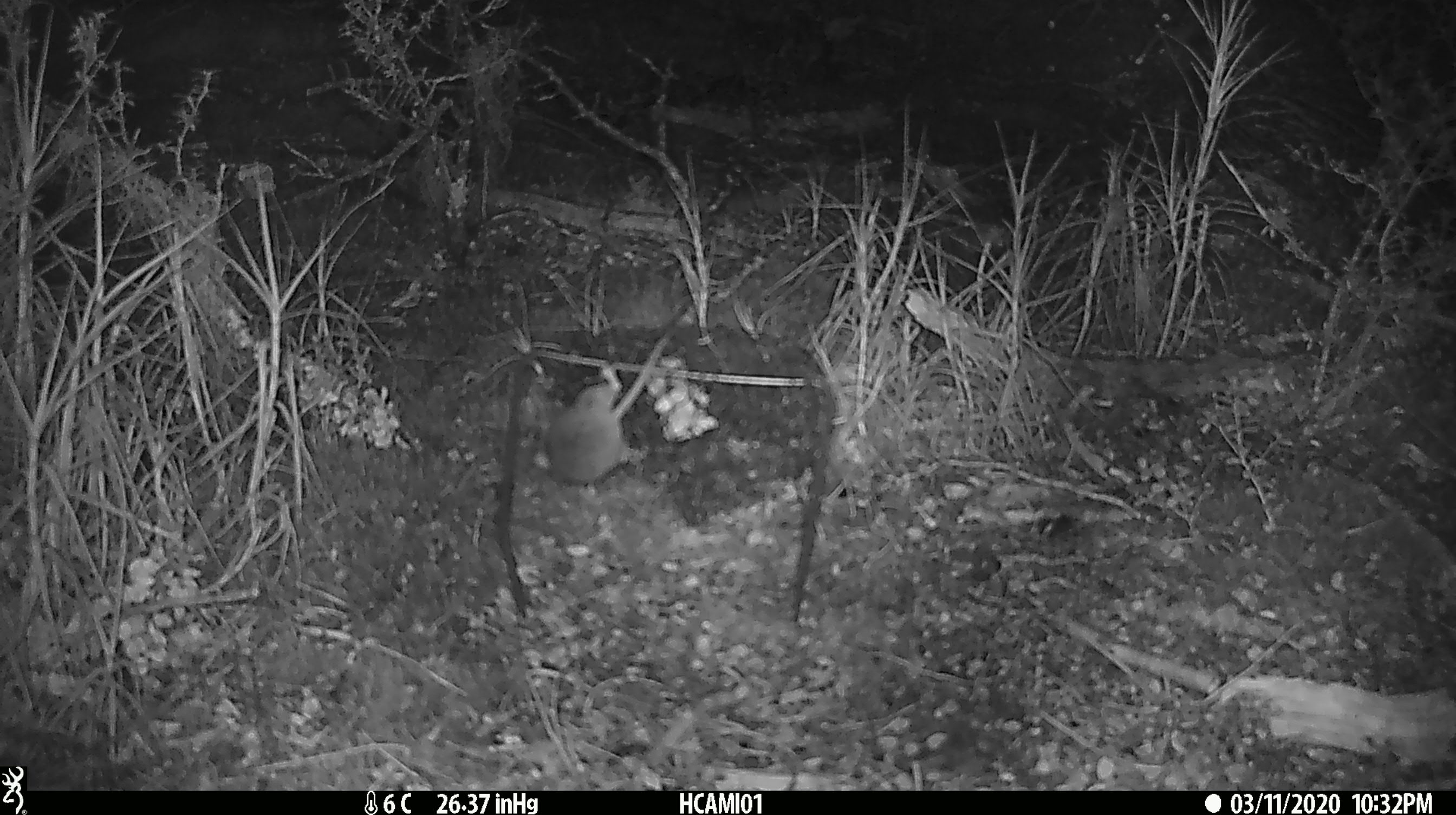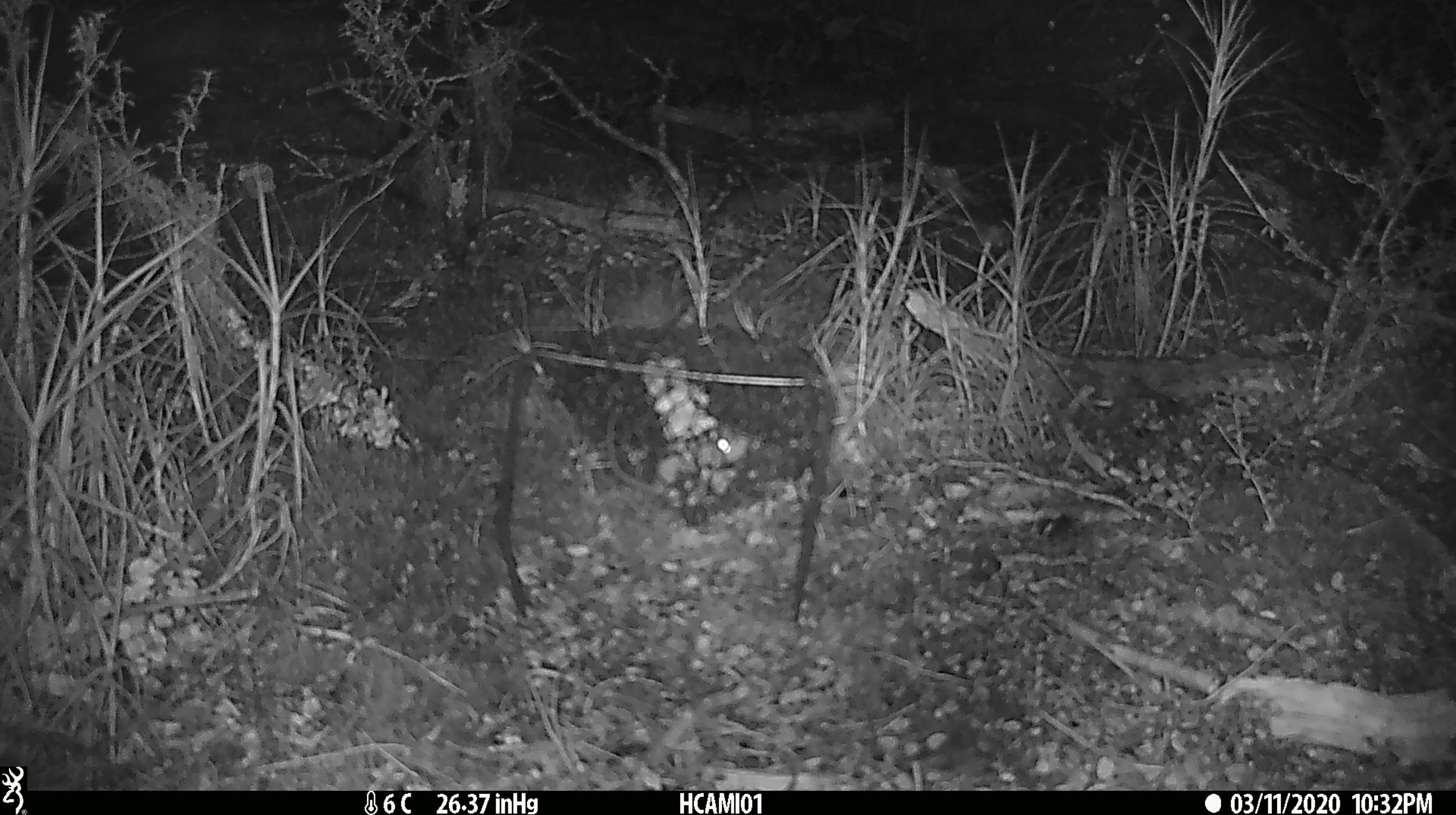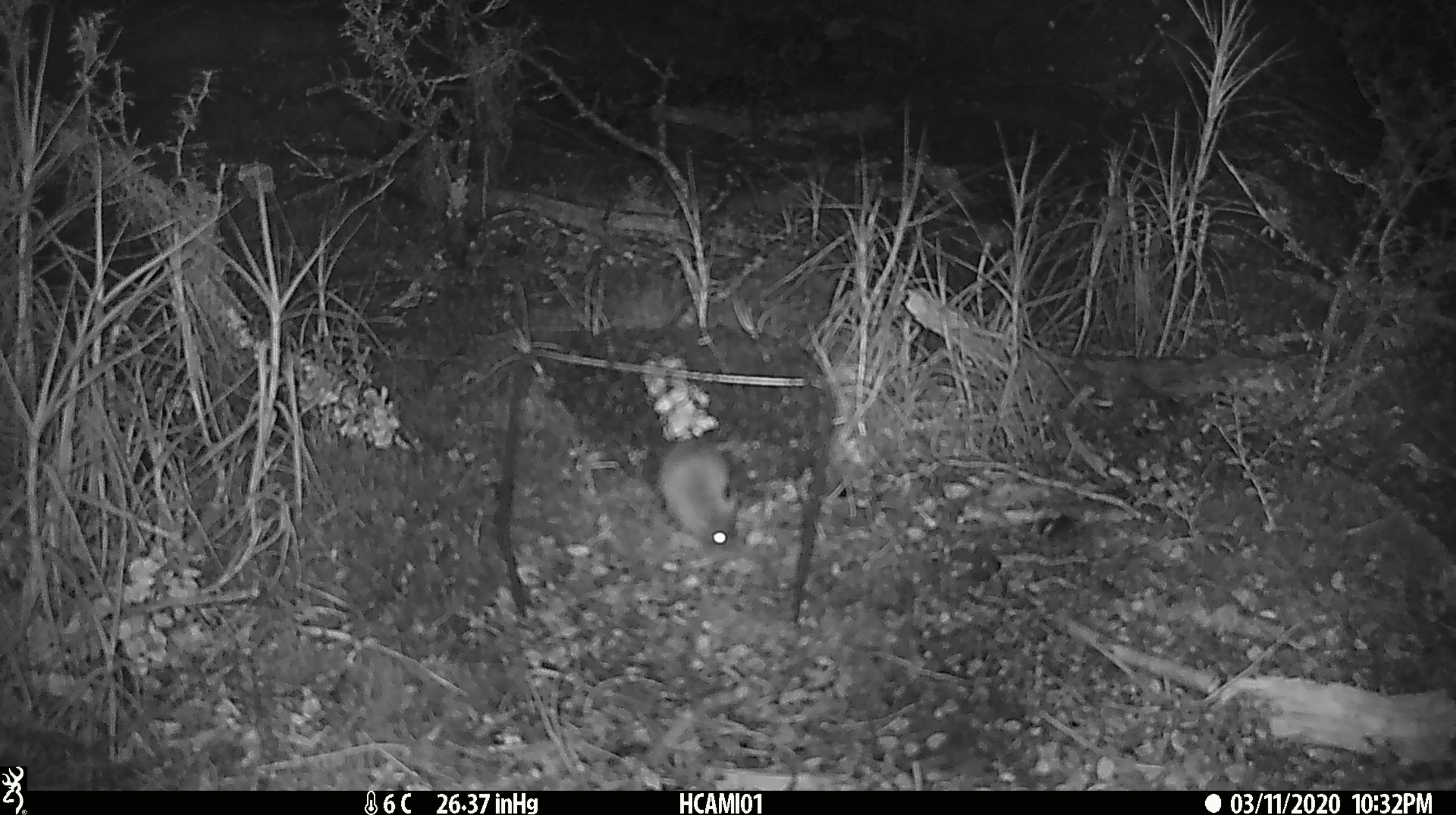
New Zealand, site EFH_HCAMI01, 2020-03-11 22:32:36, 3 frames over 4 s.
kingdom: Animalia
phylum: Chordata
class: Mammalia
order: Rodentia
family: Muridae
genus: Mus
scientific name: Mus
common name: mouse